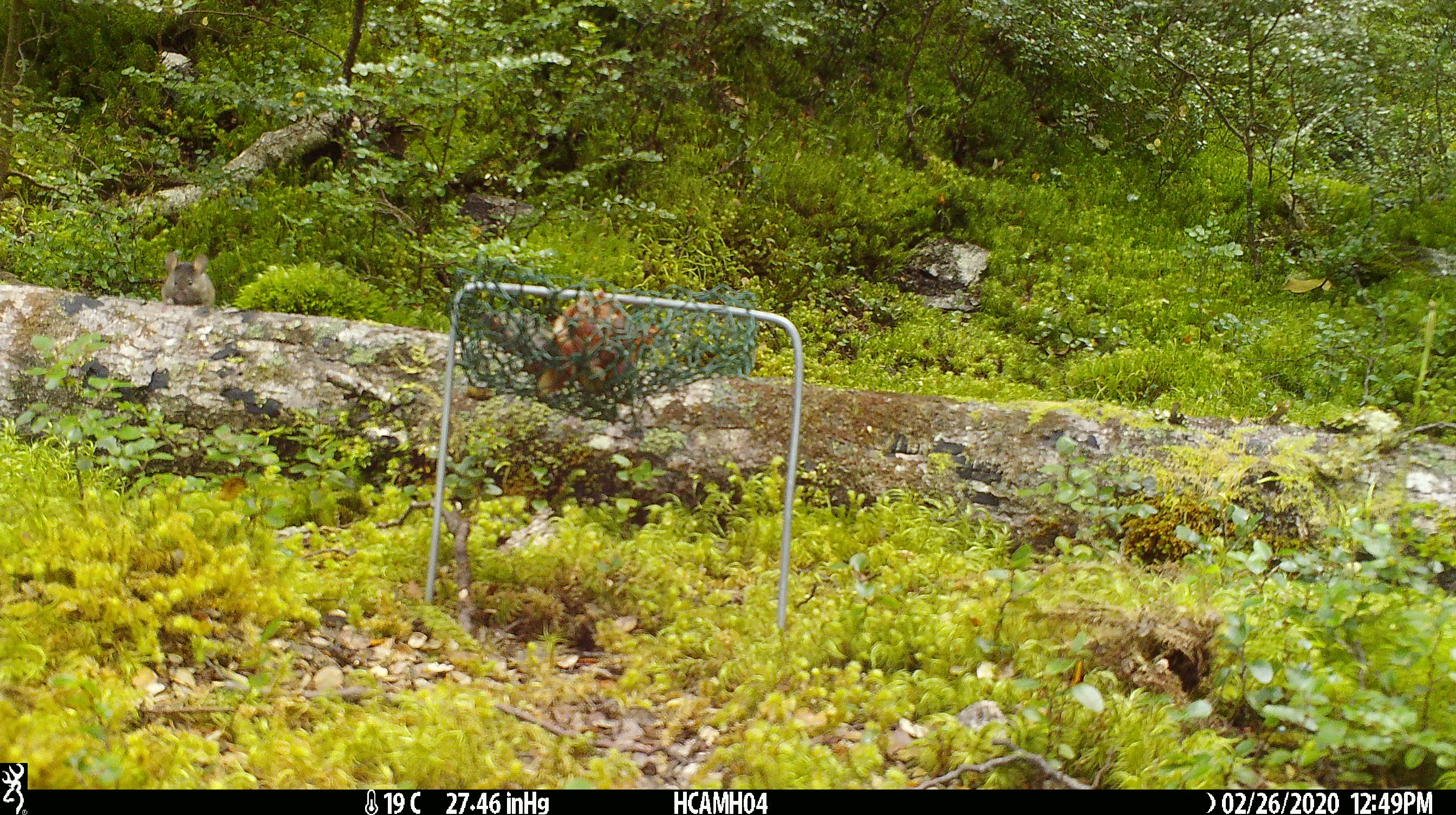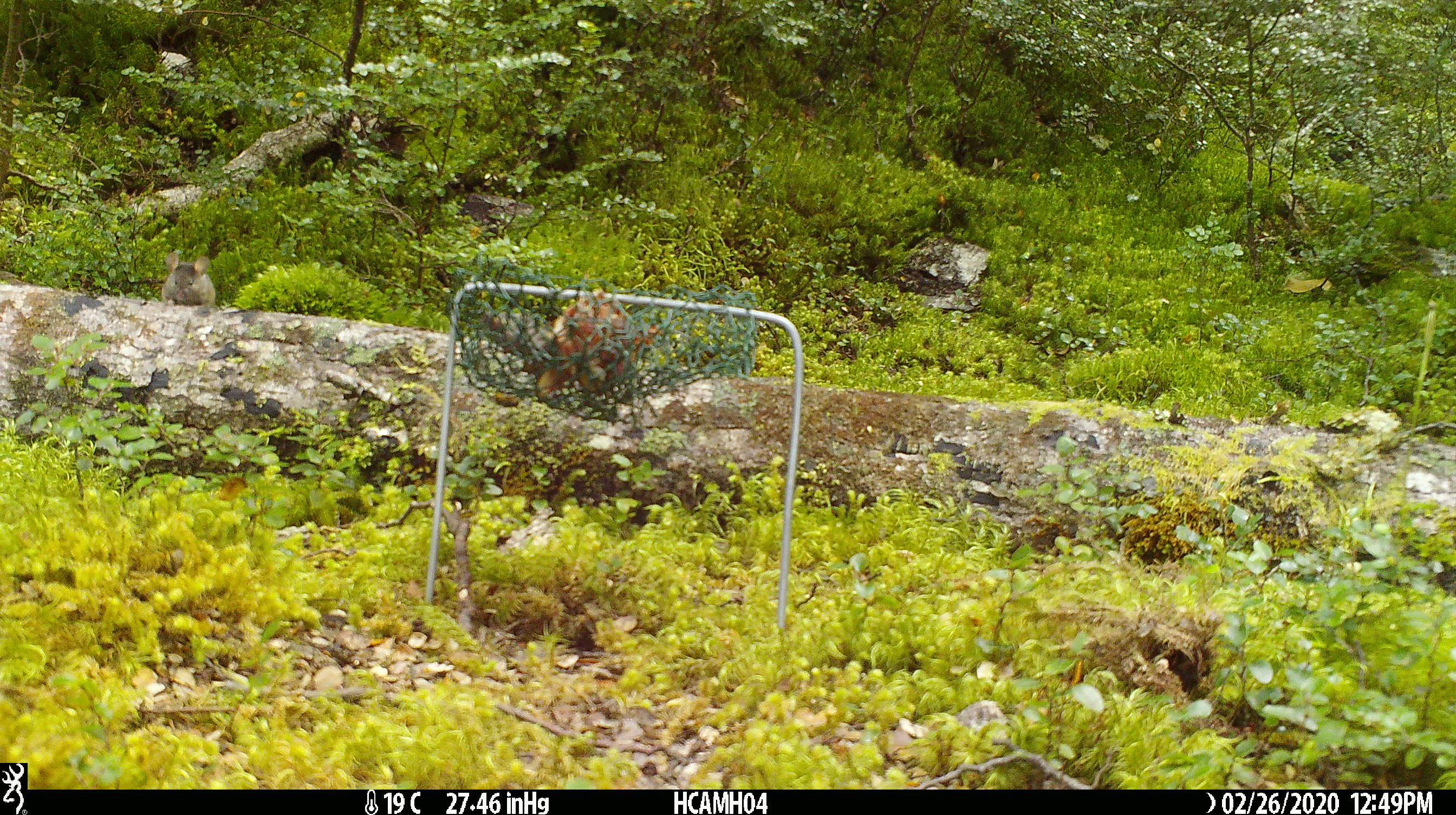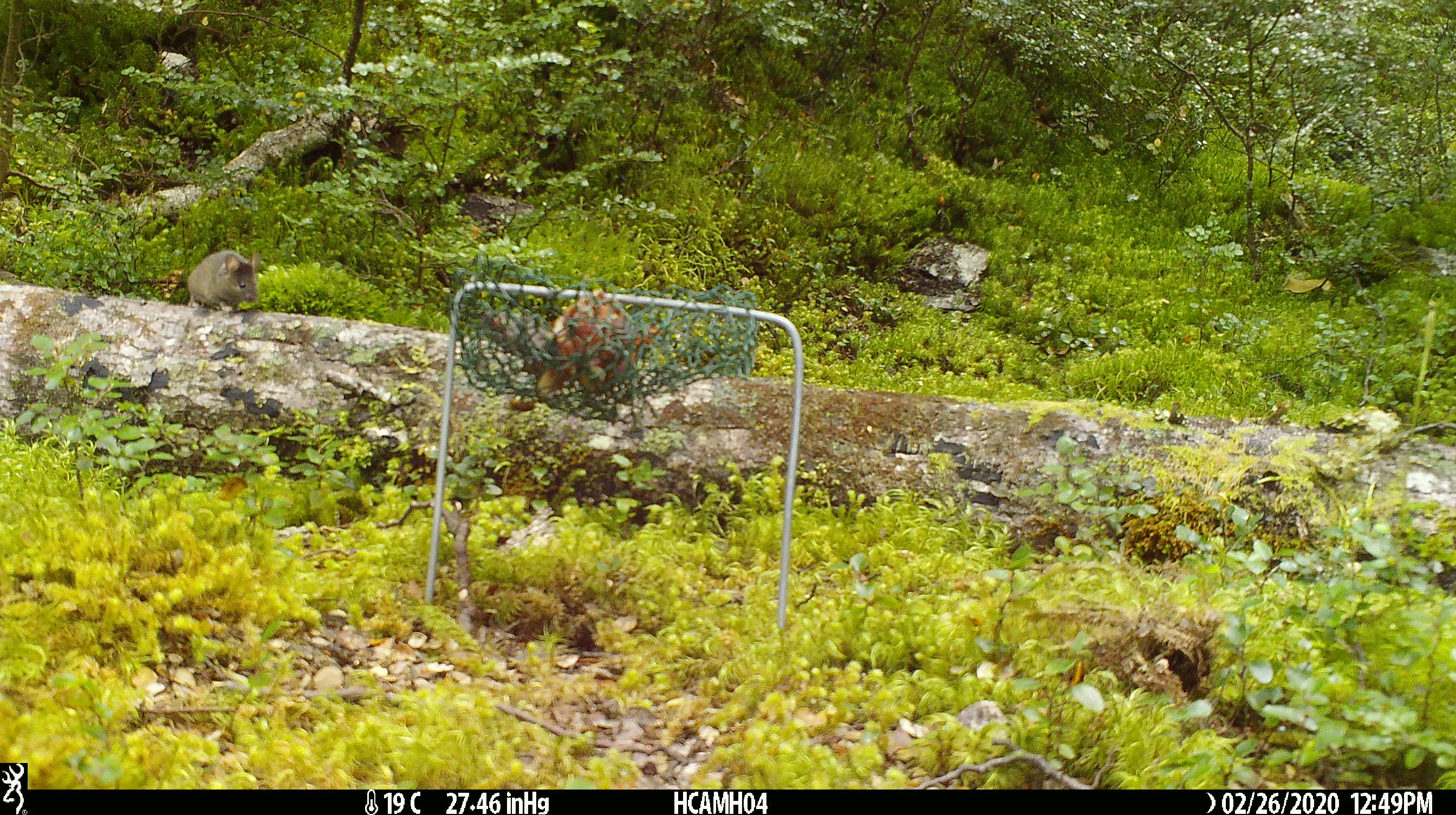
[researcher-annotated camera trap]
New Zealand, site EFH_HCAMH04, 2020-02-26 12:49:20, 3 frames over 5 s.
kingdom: Animalia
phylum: Chordata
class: Mammalia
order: Rodentia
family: Muridae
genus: Mus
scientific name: Mus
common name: mouse